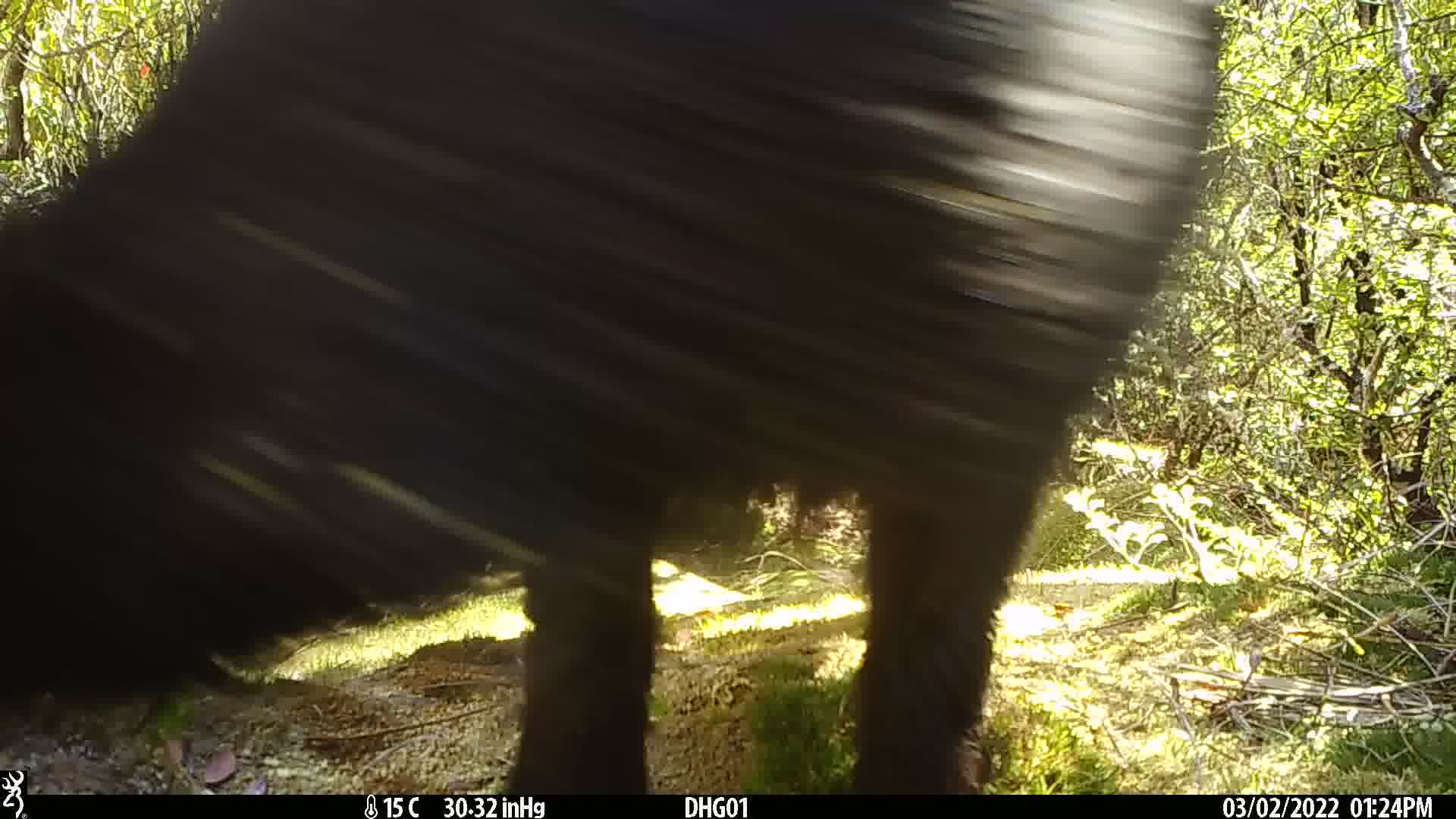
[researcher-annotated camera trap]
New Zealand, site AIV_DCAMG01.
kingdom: Animalia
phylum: Chordata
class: Mammalia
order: Artiodactyla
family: Suidae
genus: Sus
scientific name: Sus scrofa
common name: pig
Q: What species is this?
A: Pig (Sus scrofa).